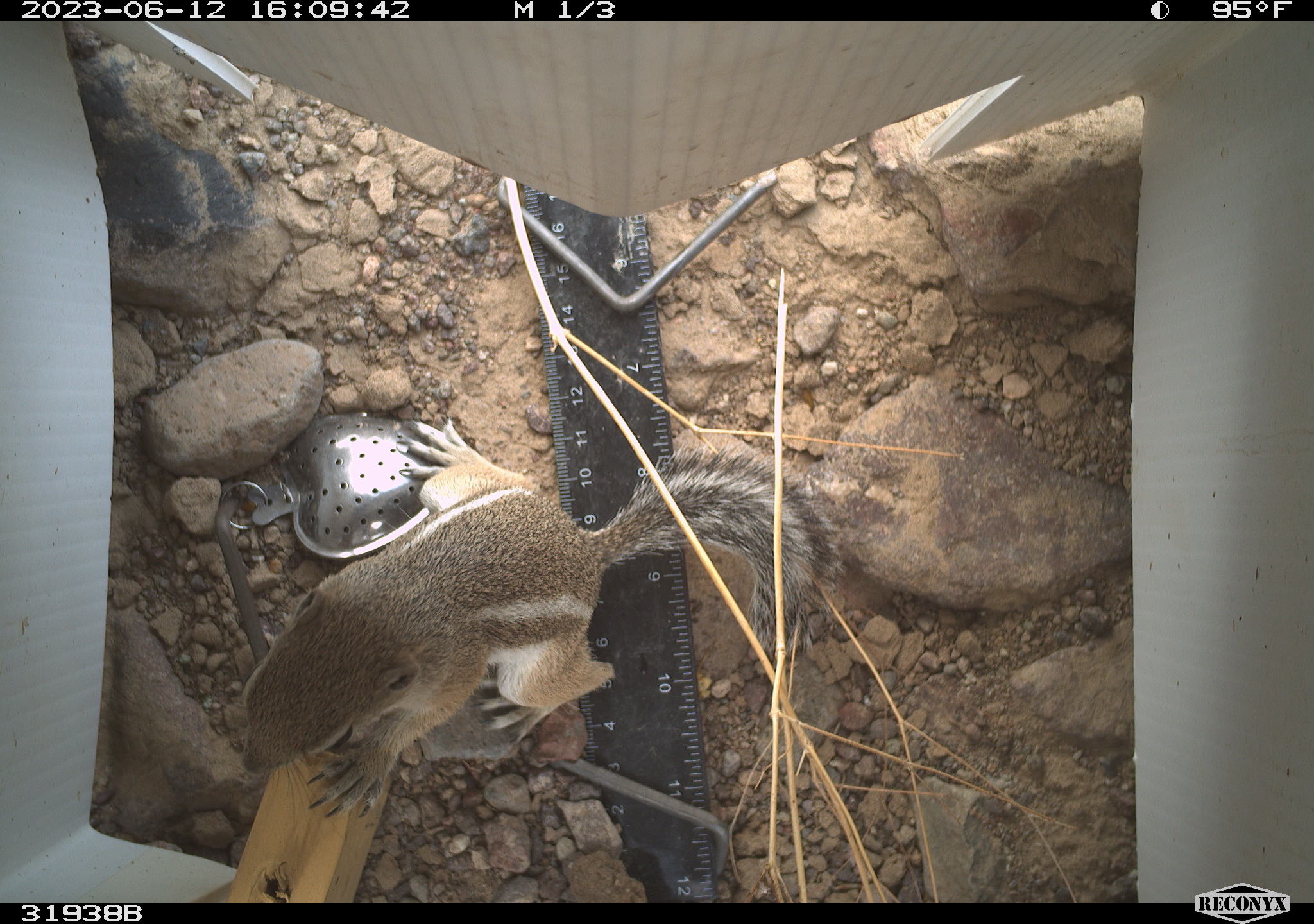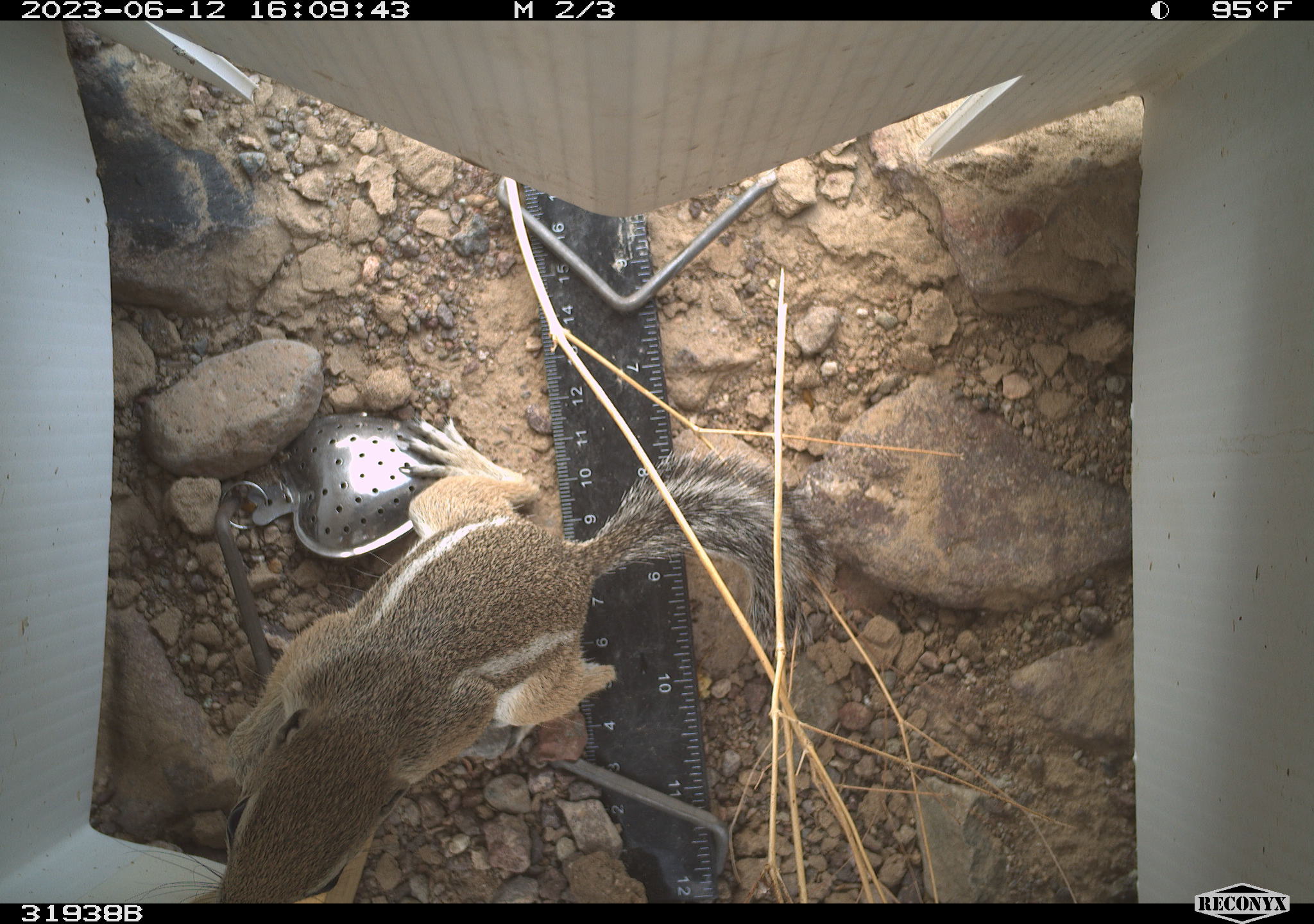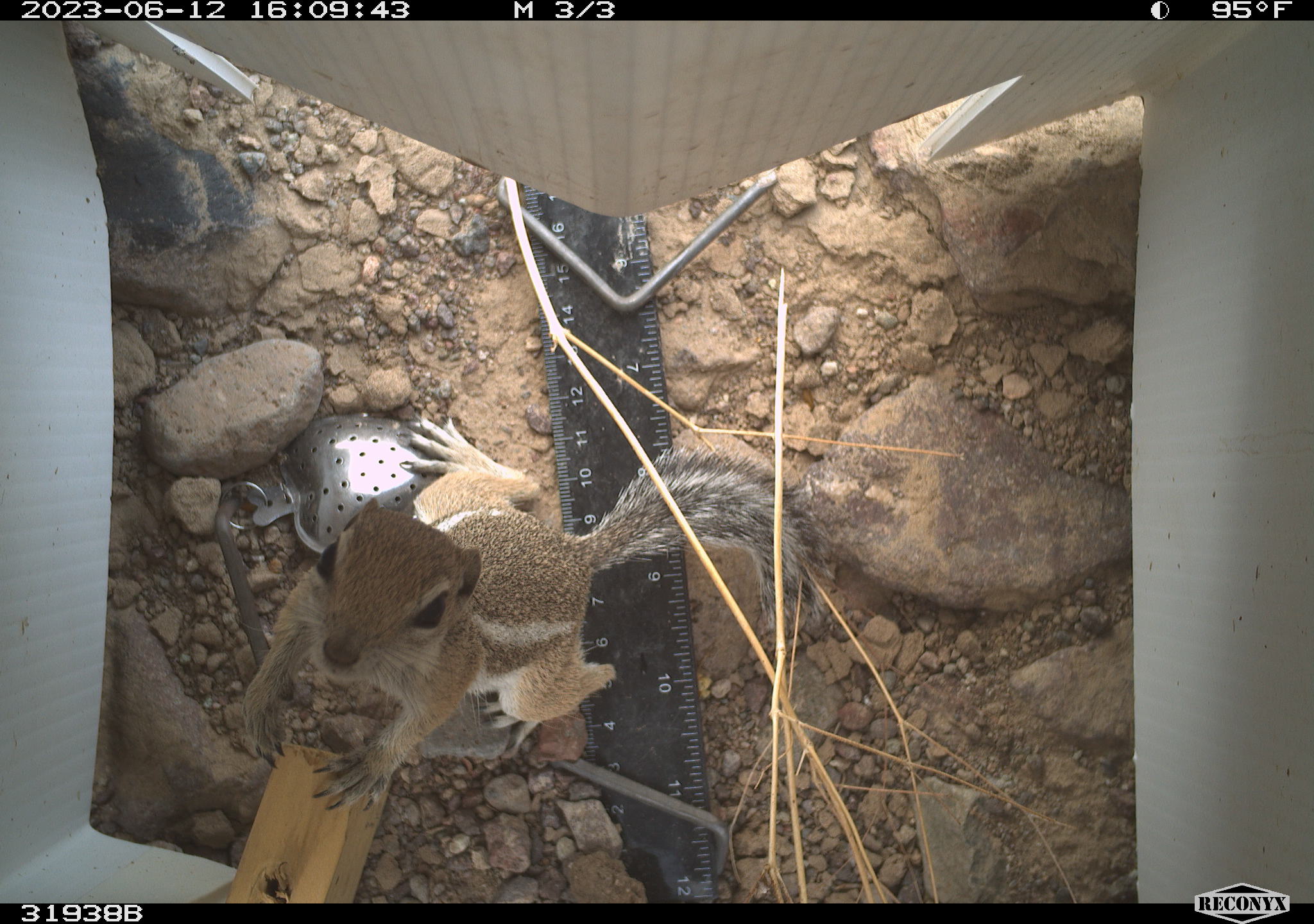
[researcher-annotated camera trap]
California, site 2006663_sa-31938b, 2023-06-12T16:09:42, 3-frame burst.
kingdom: Animalia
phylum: Chordata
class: Mammalia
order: Rodentia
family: Sciuridae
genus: Ammospermophilus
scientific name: Ammospermophilus leucurus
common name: white-tailed antelope squirrel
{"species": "white-tailed antelope squirrel (Ammospermophilus leucurus)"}